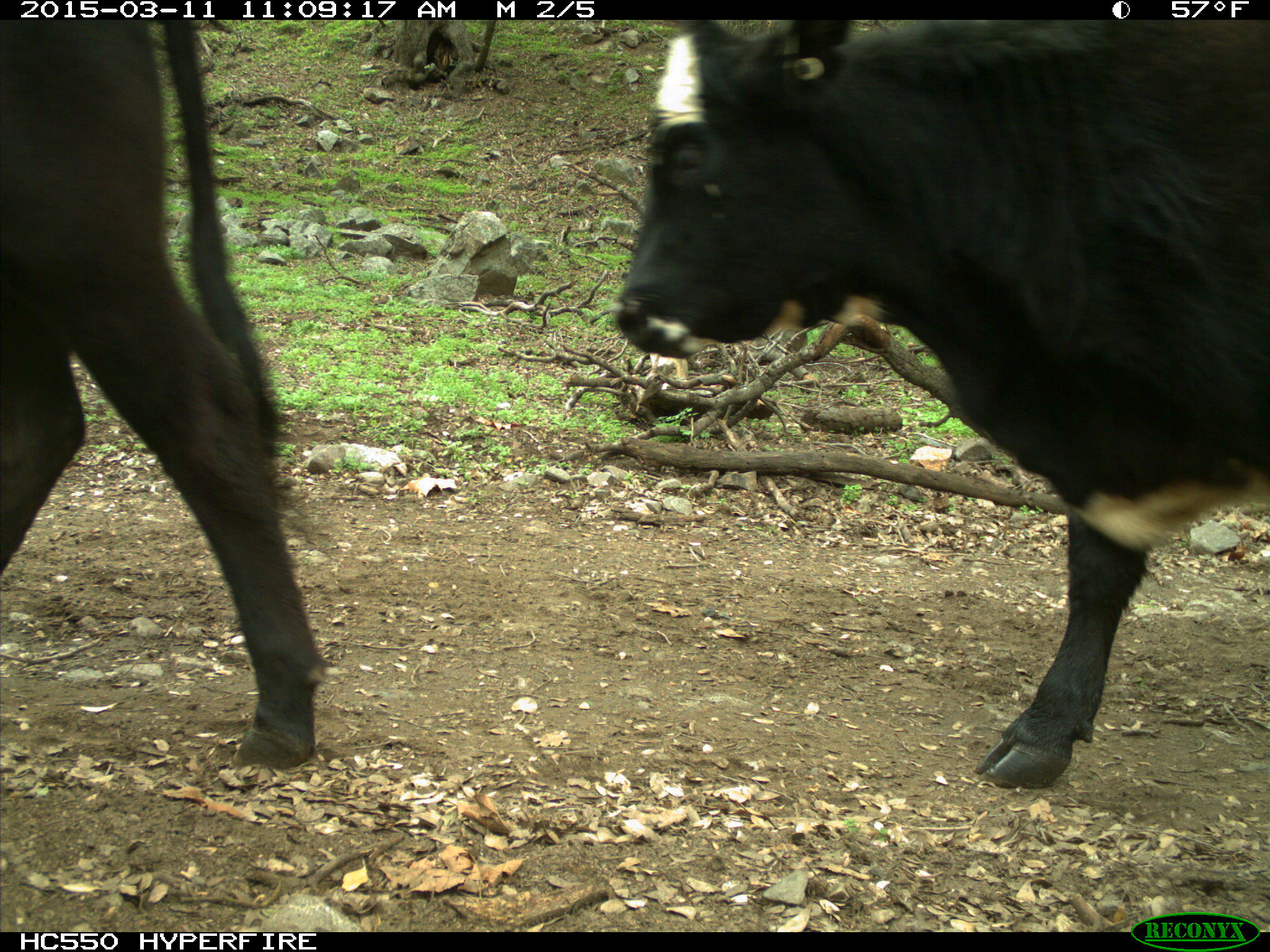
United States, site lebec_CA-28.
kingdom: Animalia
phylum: Chordata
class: Mammalia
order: Artiodactyla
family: Bovidae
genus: Bos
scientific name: Bos taurus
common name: domestic cow